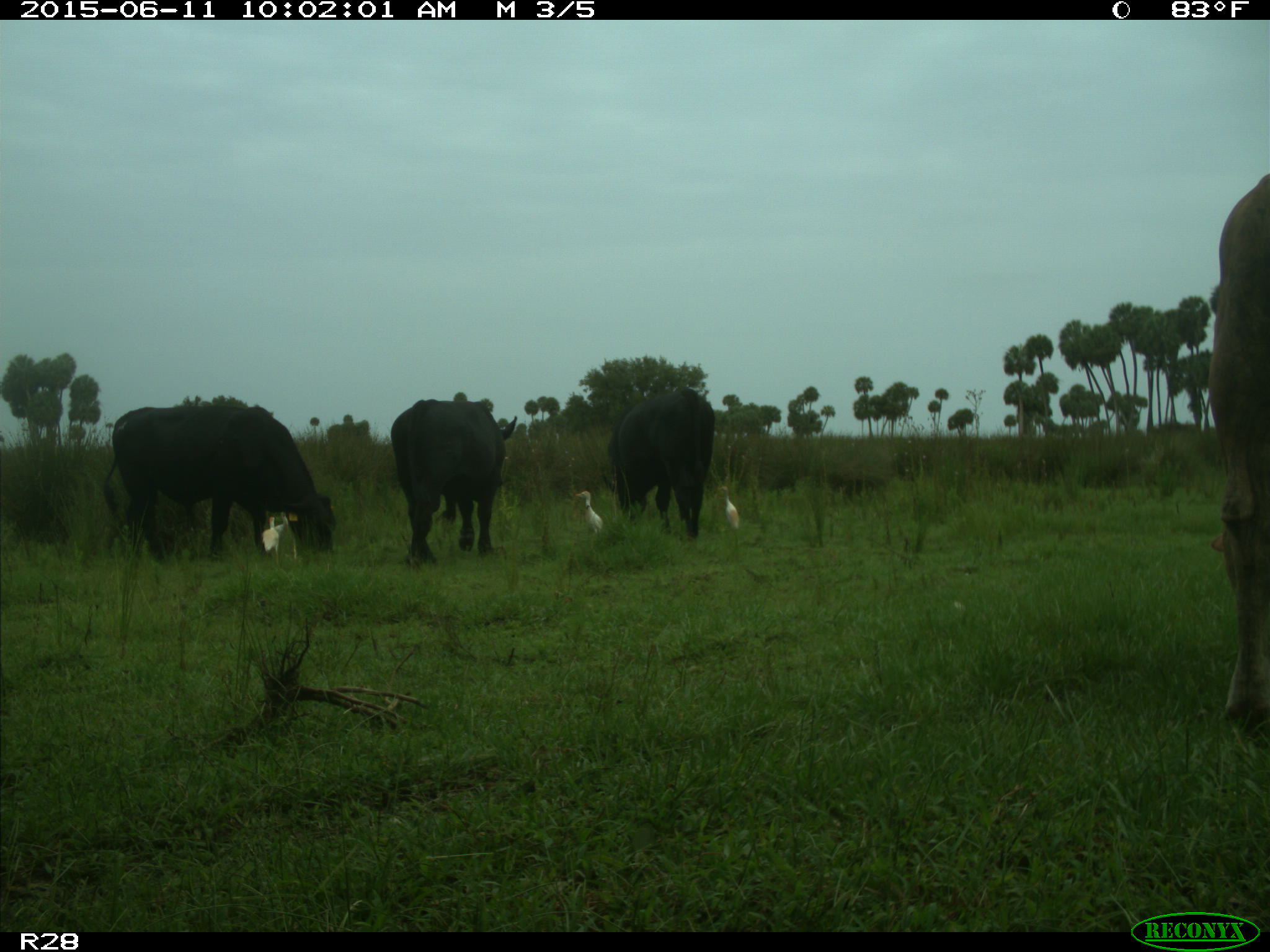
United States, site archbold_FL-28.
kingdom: Animalia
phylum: Chordata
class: Mammalia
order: Artiodactyla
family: Bovidae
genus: Bos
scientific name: Bos taurus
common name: domestic cow